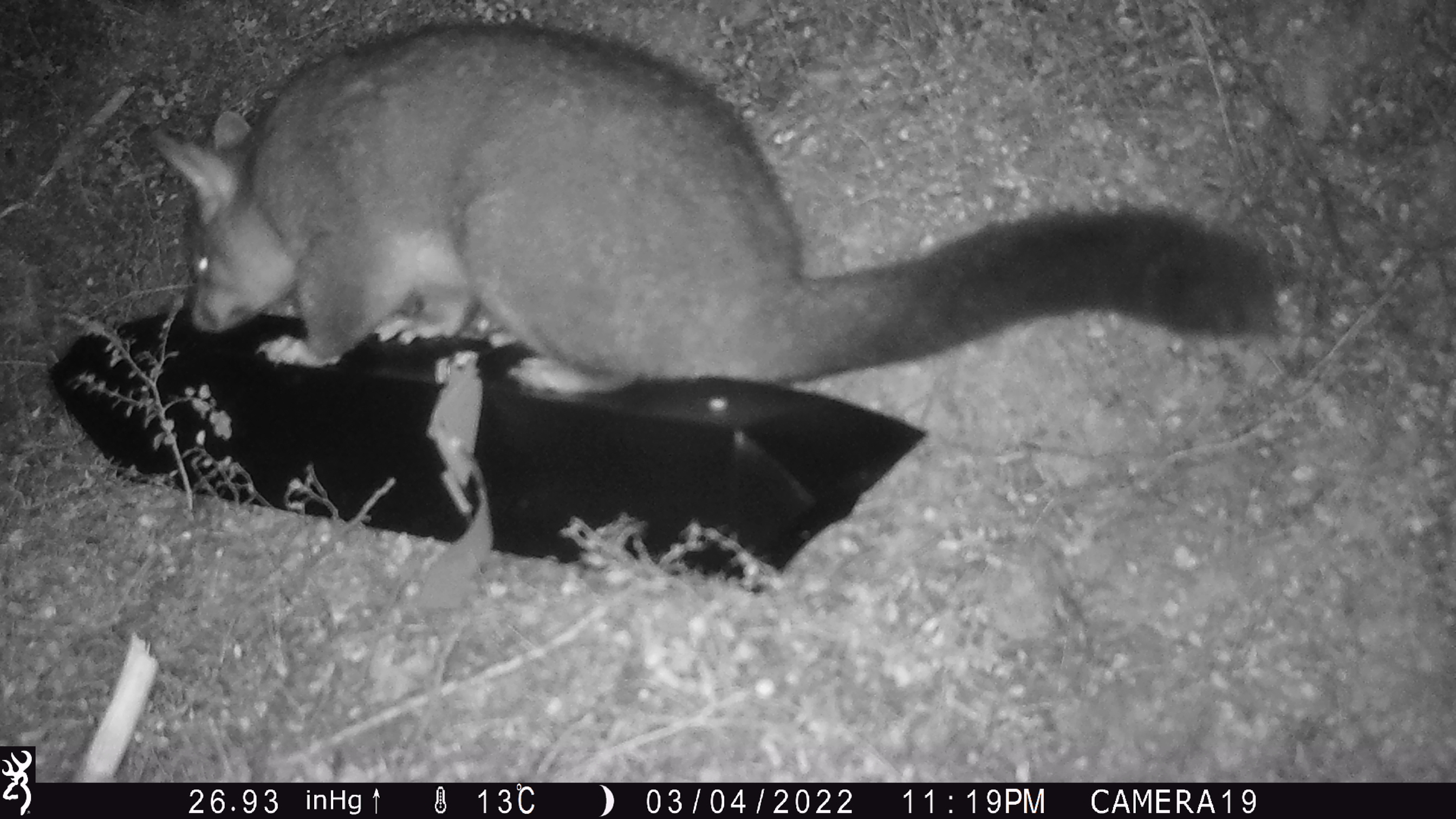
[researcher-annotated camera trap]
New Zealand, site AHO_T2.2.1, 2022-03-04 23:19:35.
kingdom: Animalia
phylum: Chordata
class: Mammalia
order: Diprotodontia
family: Phalangeridae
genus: Trichosurus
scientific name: Trichosurus vulpecula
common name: common brushtail possum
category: possum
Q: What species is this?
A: Possum (common brushtail possum) (Trichosurus vulpecula).